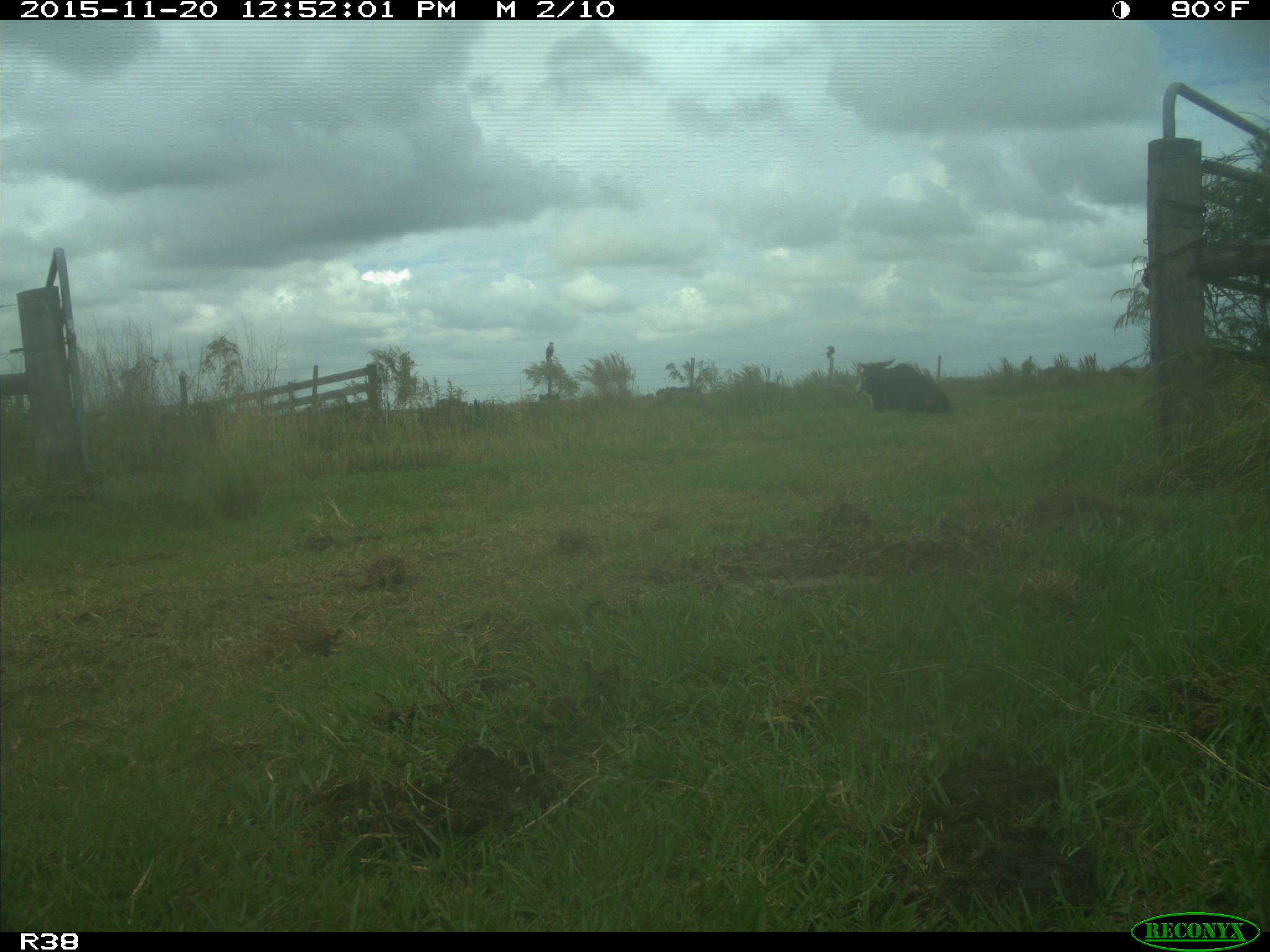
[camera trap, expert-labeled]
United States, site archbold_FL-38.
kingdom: Animalia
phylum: Chordata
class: Mammalia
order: Artiodactyla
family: Bovidae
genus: Bos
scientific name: Bos taurus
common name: domestic cow